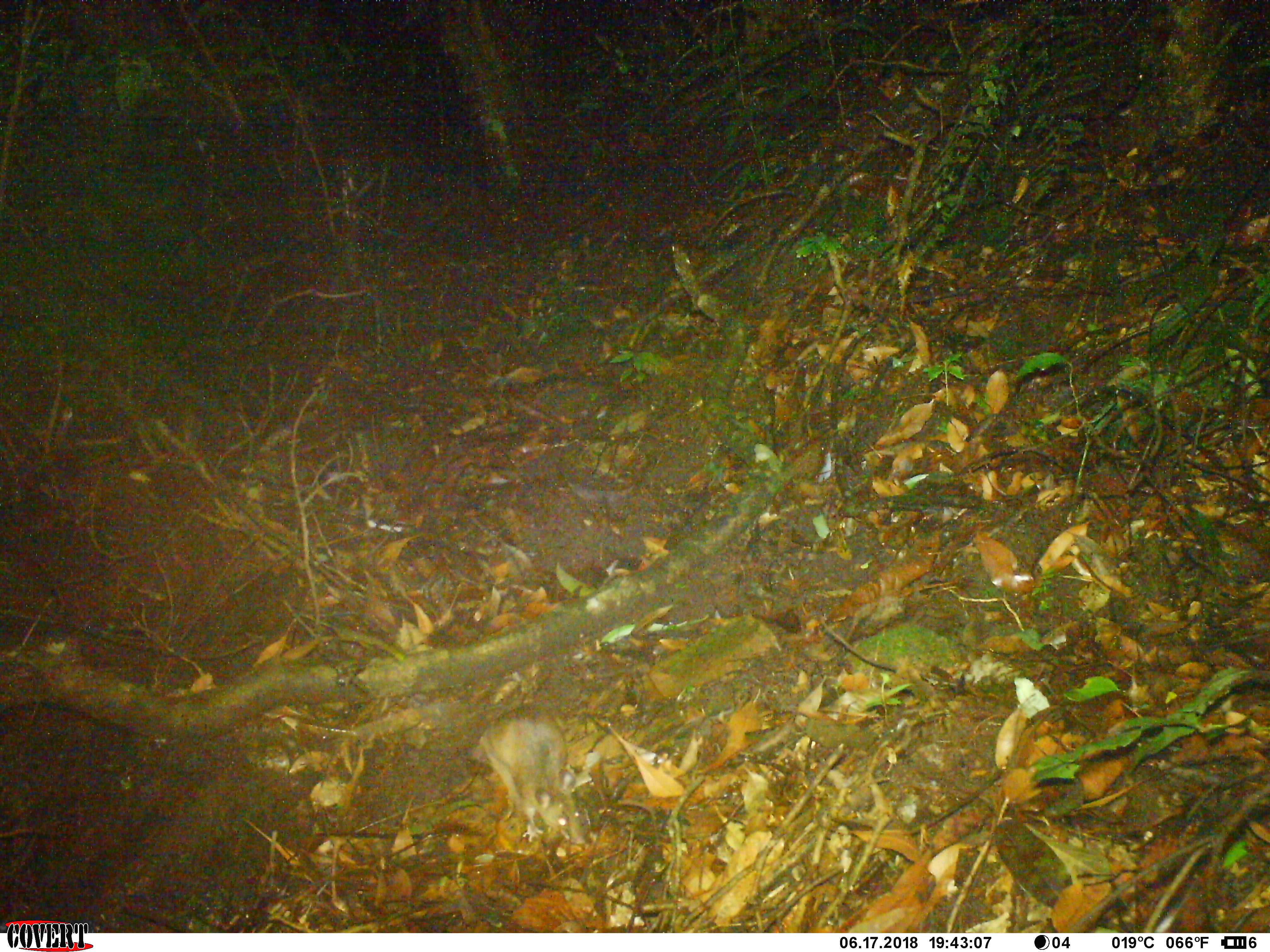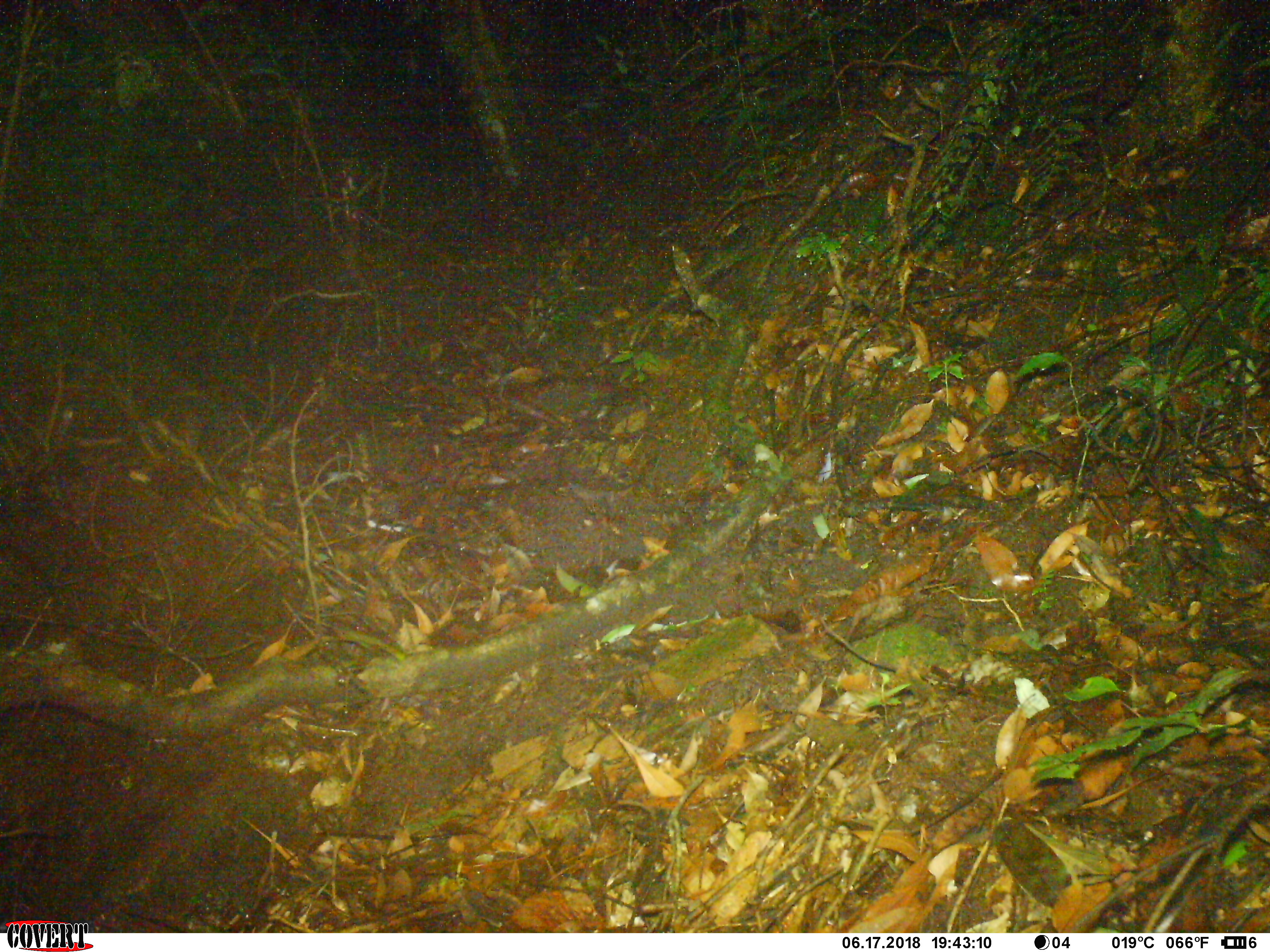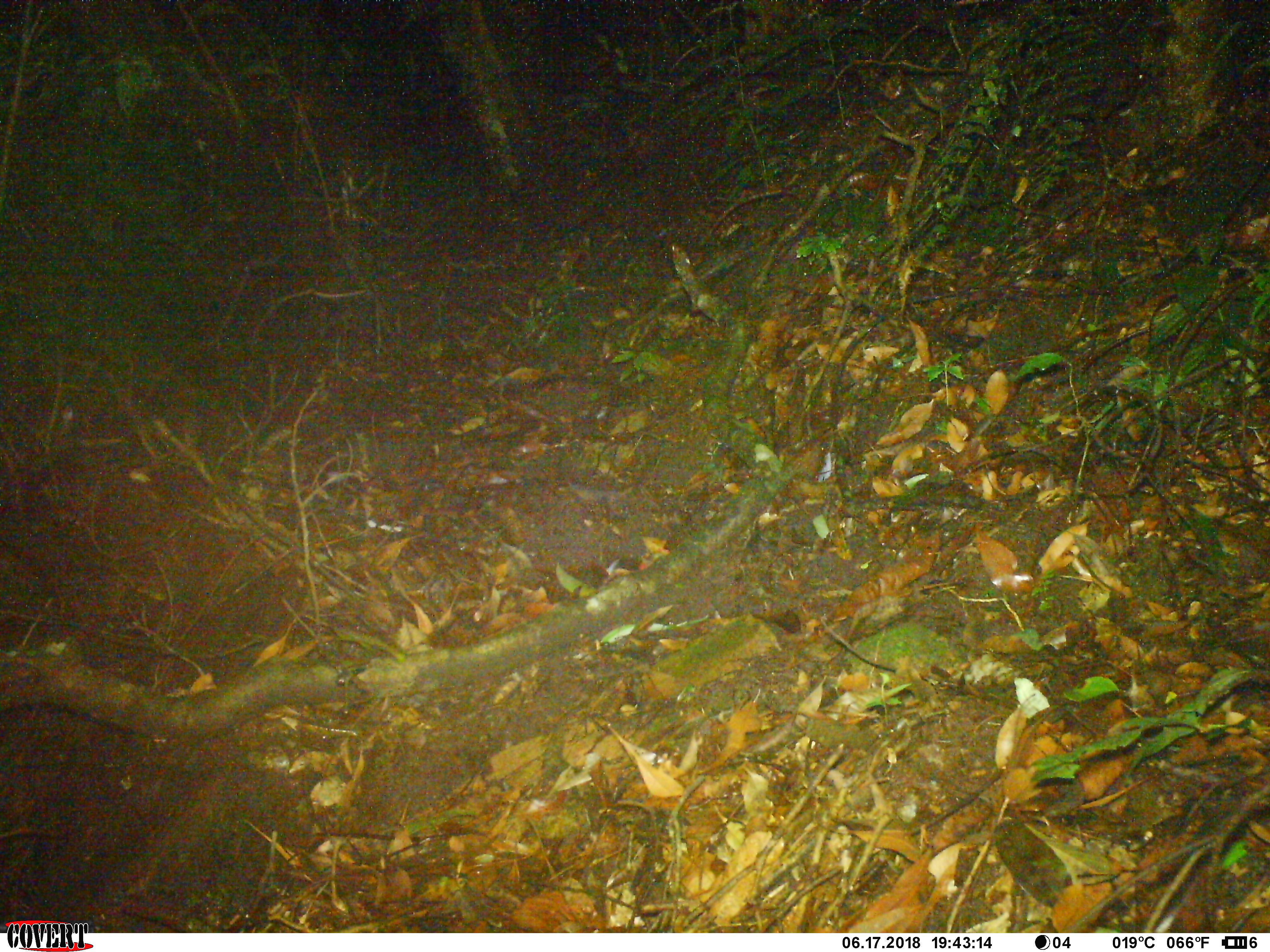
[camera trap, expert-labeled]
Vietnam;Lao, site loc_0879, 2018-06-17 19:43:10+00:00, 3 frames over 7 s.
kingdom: Animalia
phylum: Chordata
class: Mammalia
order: Rodentia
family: Muridae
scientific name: Muridae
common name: old-world mice and rats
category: unidentified murid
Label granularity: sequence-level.